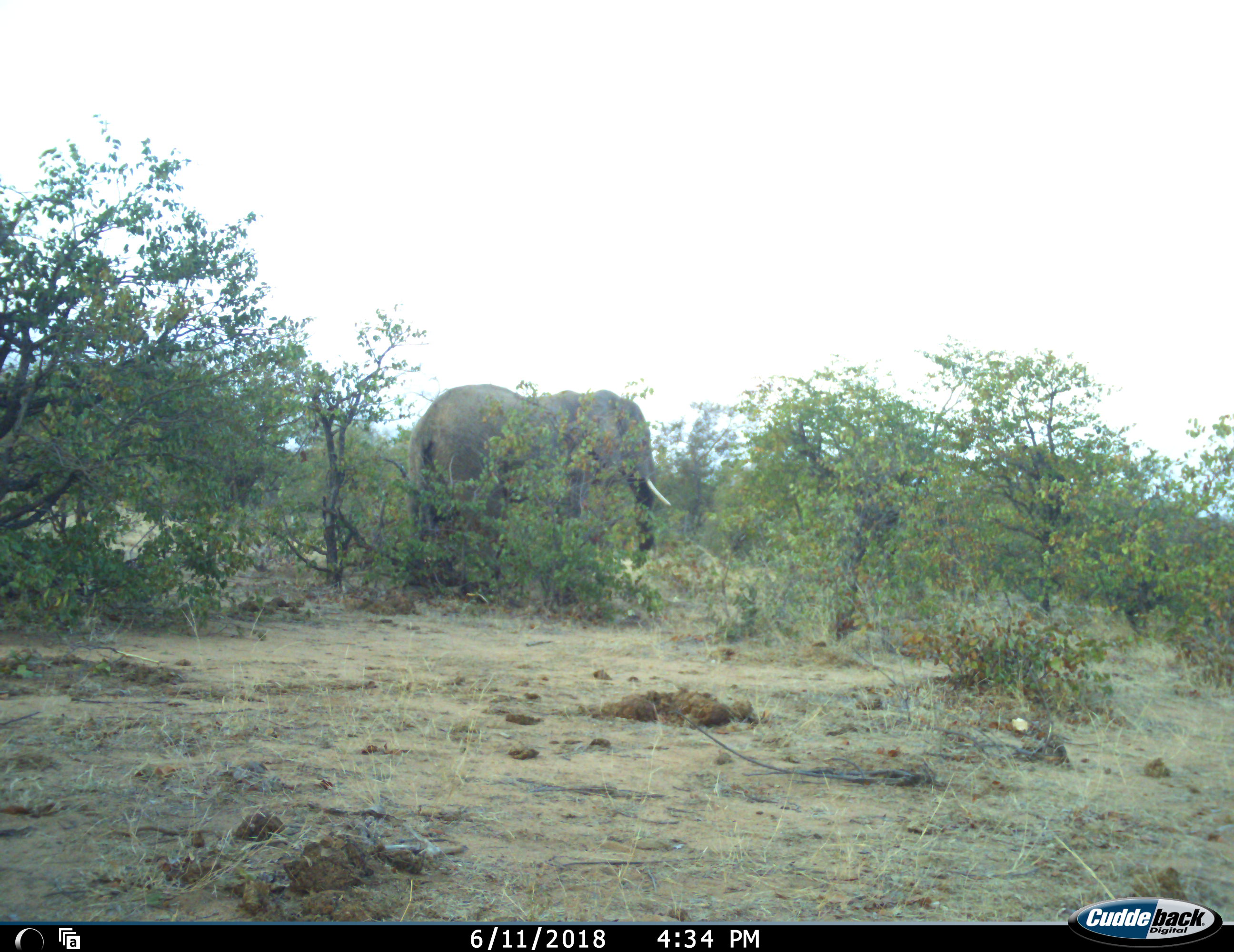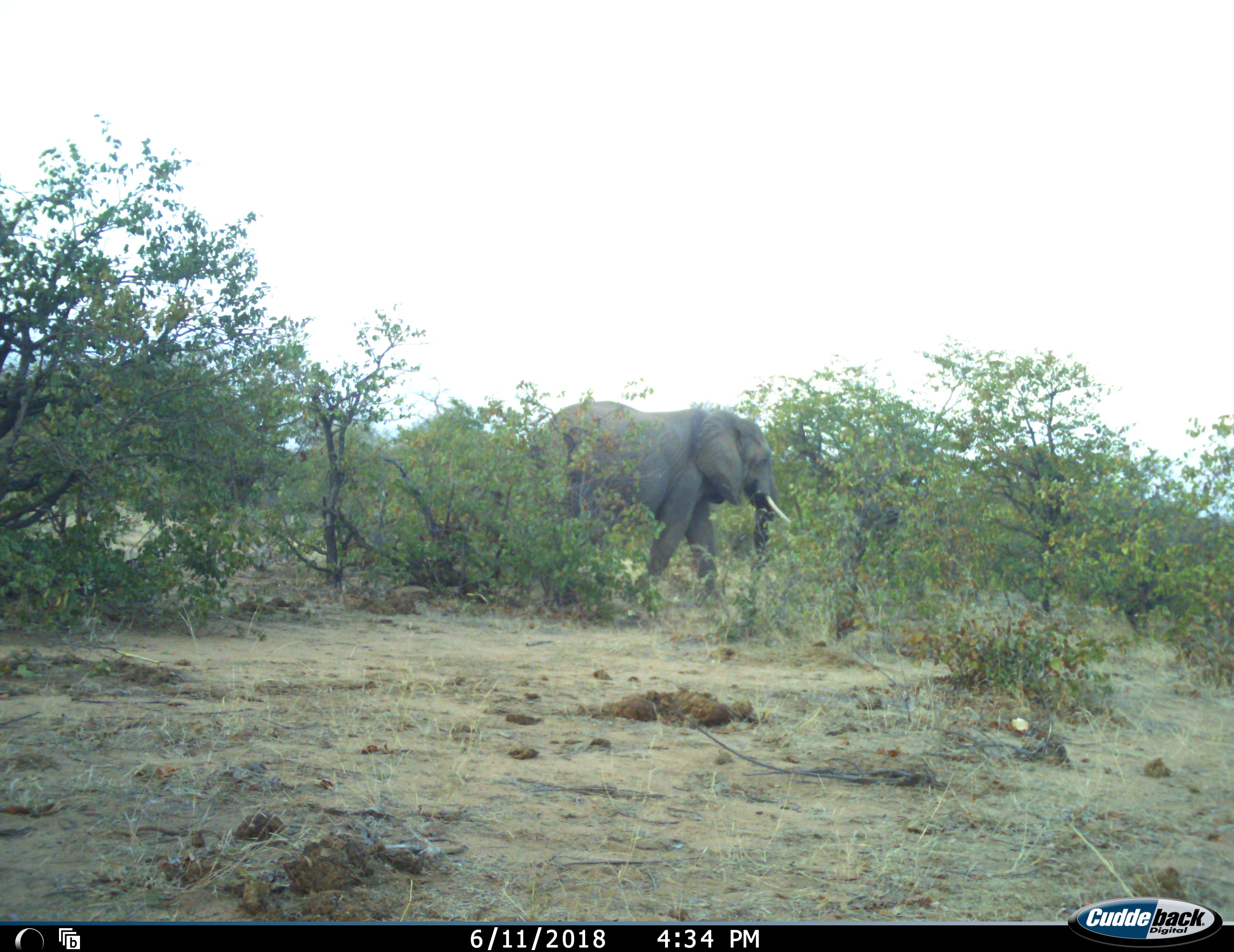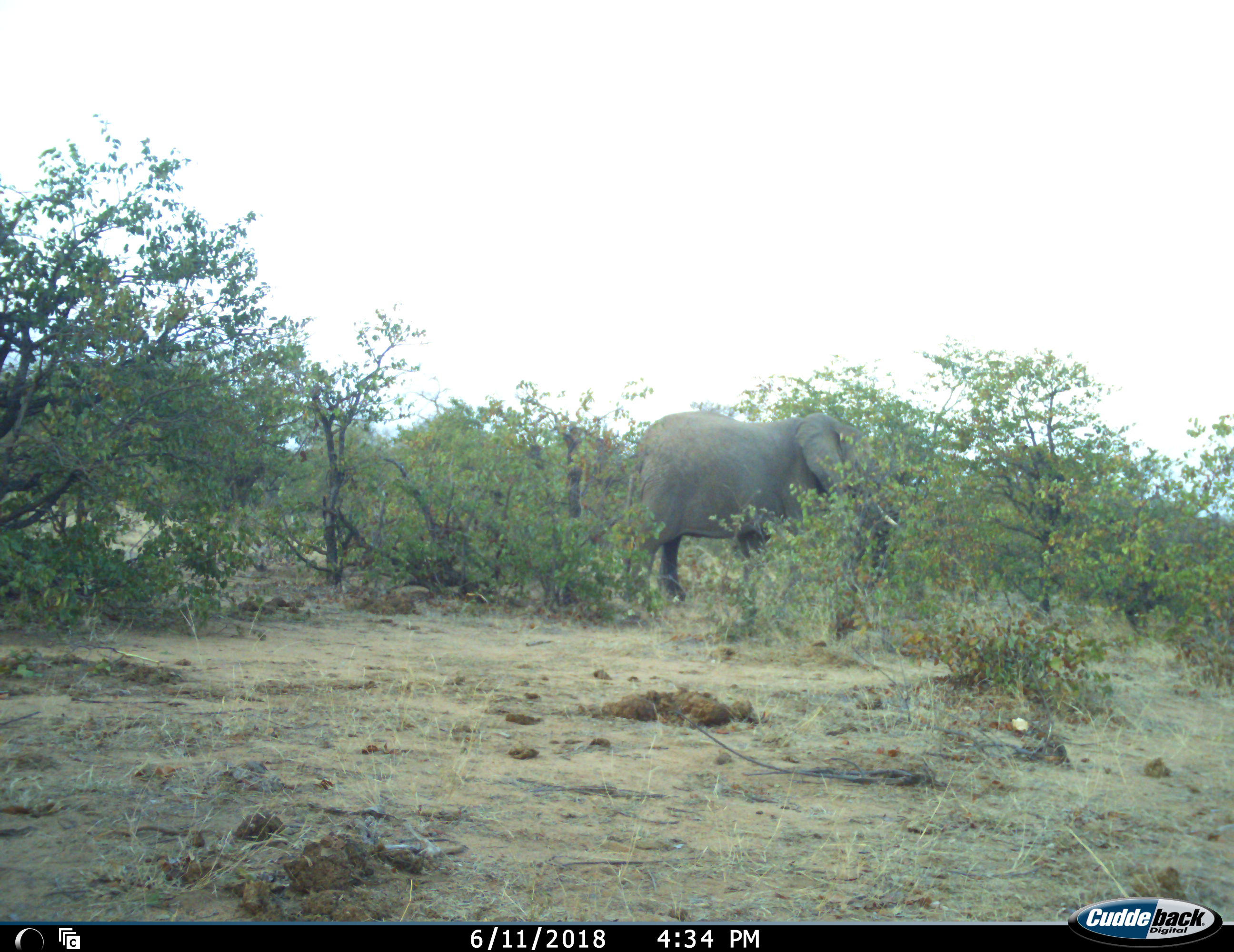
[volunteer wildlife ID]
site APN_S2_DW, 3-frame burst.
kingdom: Animalia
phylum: Chordata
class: Mammalia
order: Proboscidea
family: Elephantidae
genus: Loxodonta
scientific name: Loxodonta africana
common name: african bush elephant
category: elephant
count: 1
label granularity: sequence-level